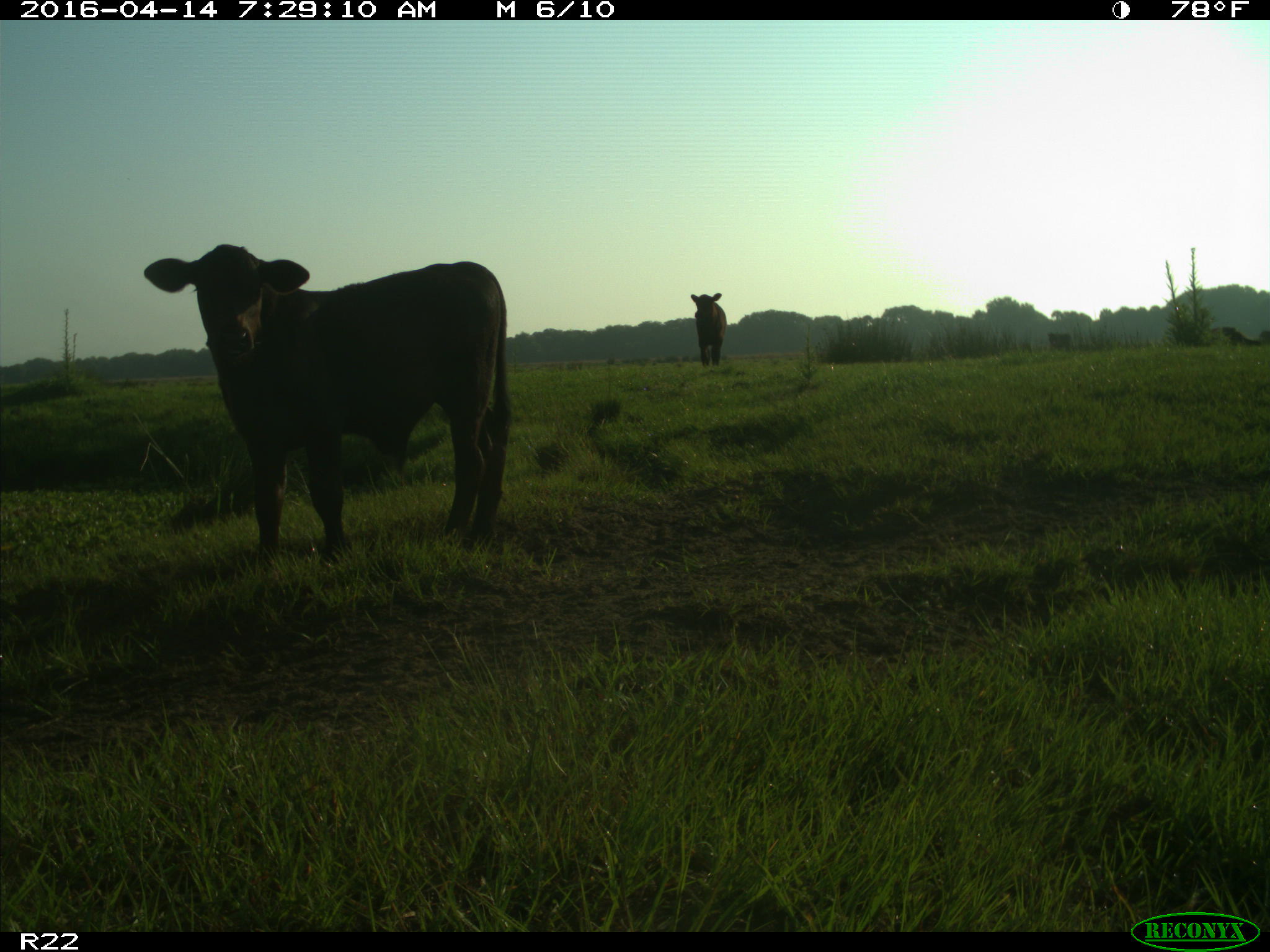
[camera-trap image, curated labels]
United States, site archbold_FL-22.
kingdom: Animalia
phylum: Chordata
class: Mammalia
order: Artiodactyla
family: Bovidae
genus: Bos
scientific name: Bos taurus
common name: domestic cow